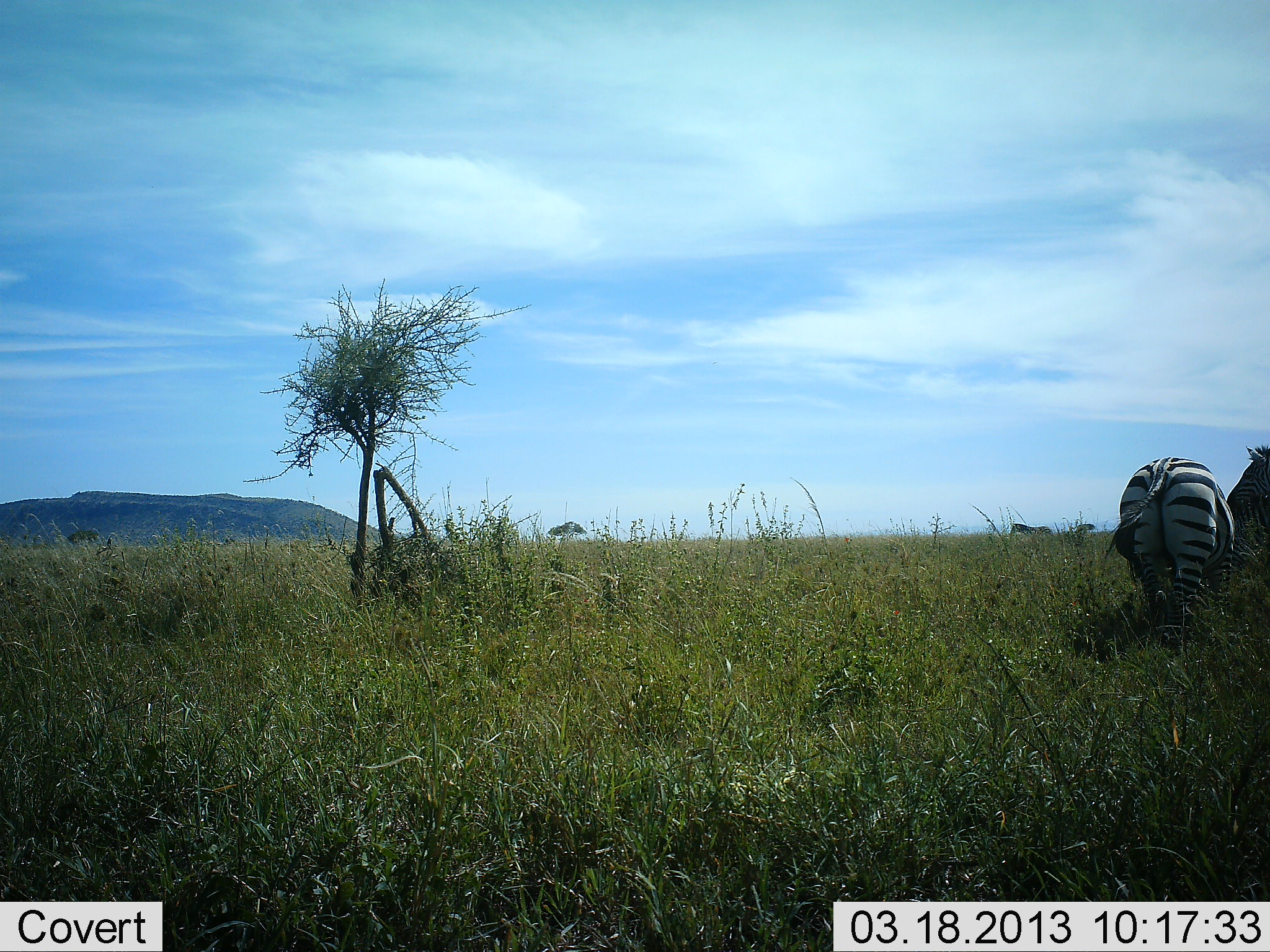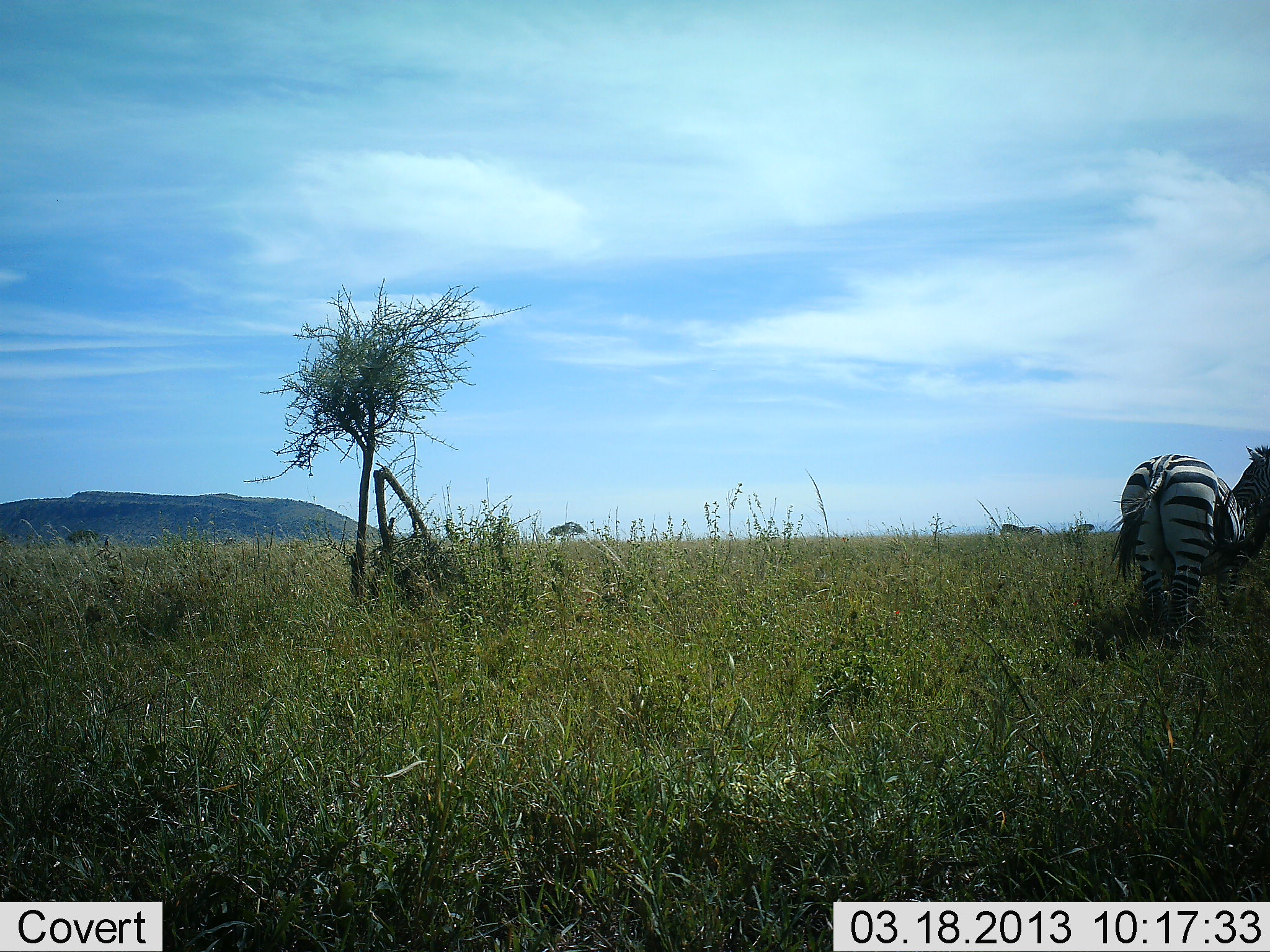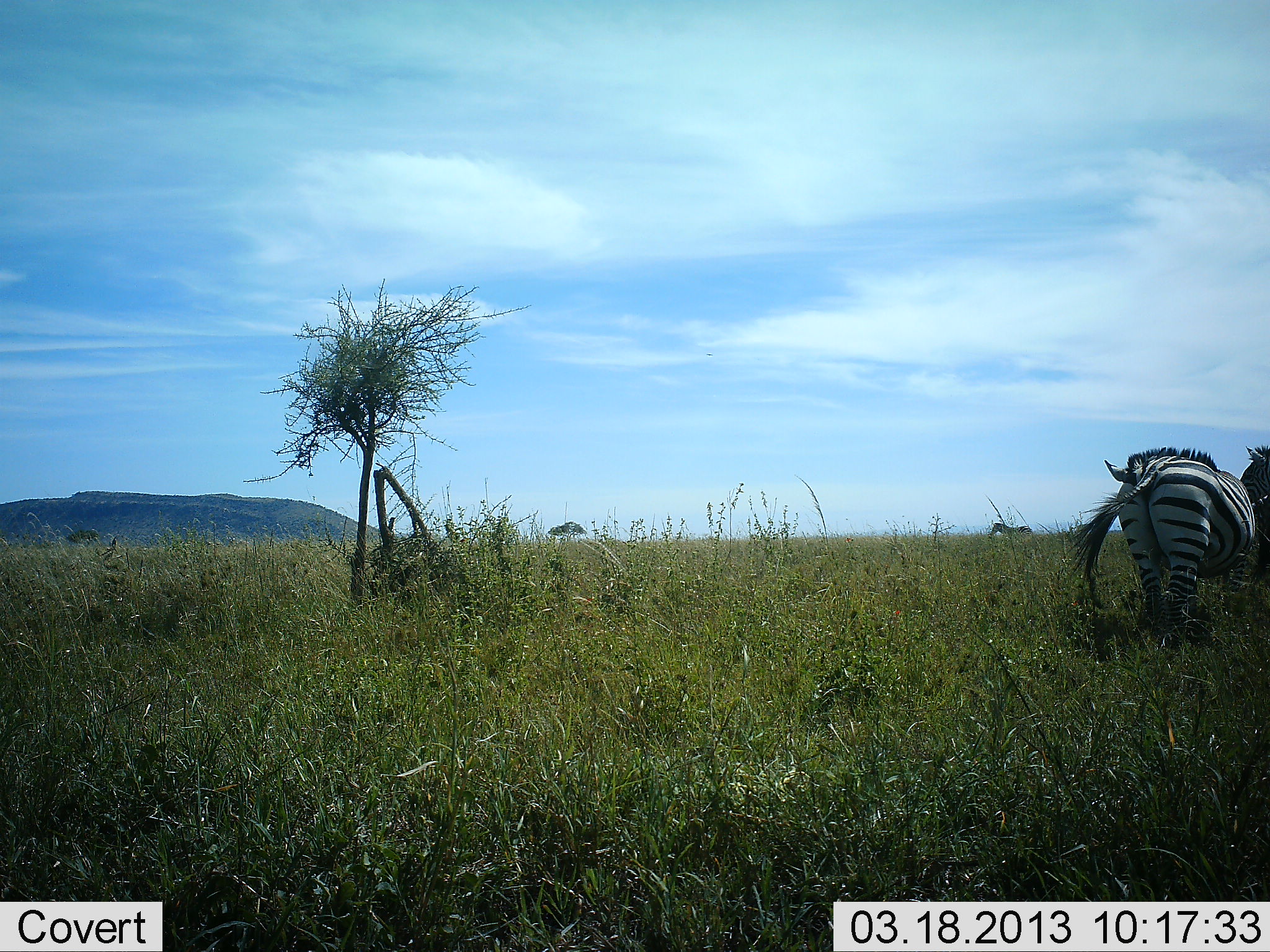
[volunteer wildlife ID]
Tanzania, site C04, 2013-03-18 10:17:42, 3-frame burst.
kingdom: Animalia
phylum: Chordata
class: Mammalia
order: Perissodactyla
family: Equidae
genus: Equus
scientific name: Equus quagga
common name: plains zebra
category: zebra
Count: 3.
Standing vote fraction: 67%.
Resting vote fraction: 0%.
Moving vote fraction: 75%.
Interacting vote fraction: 0%.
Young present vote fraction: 0%.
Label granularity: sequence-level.